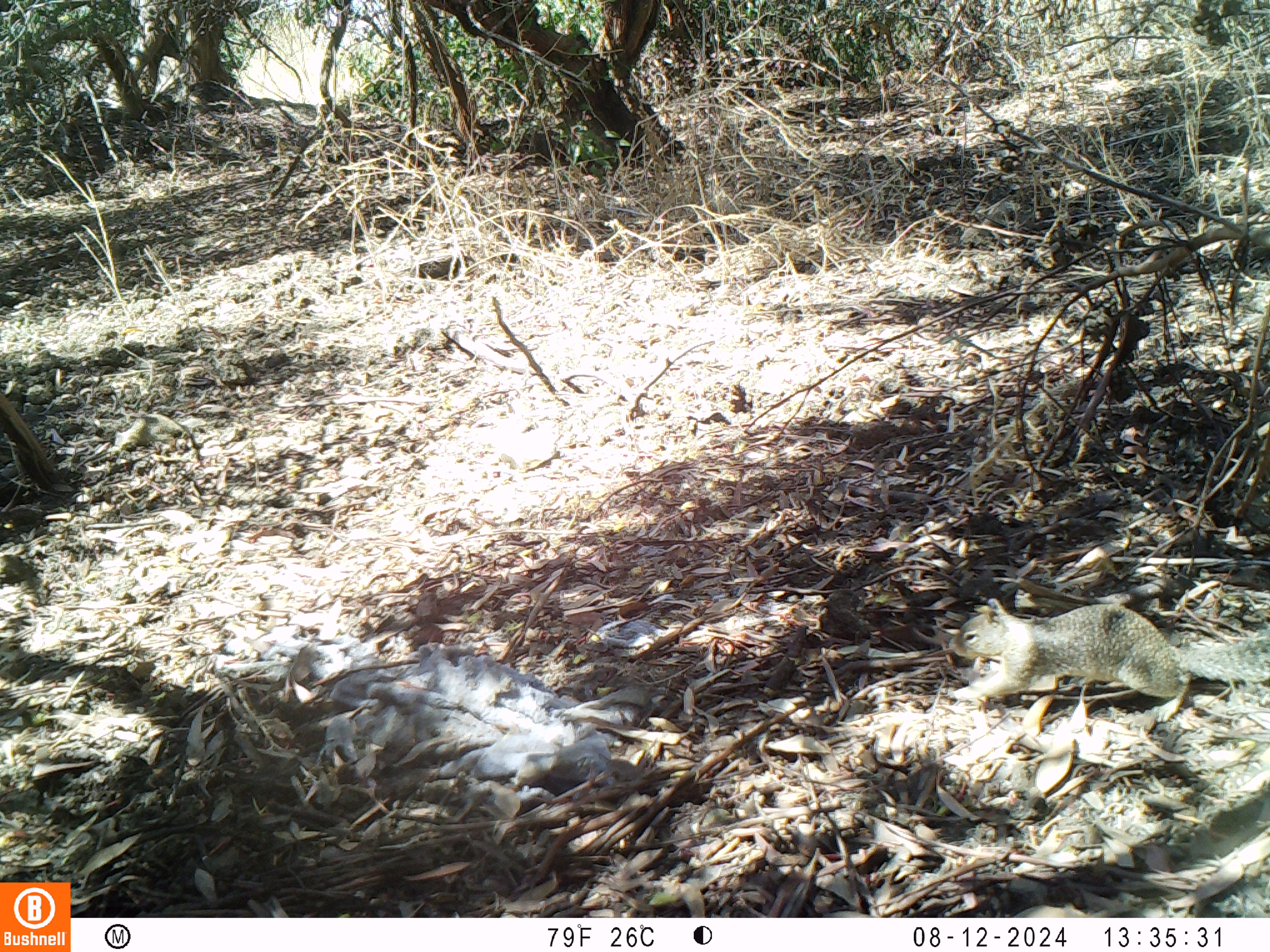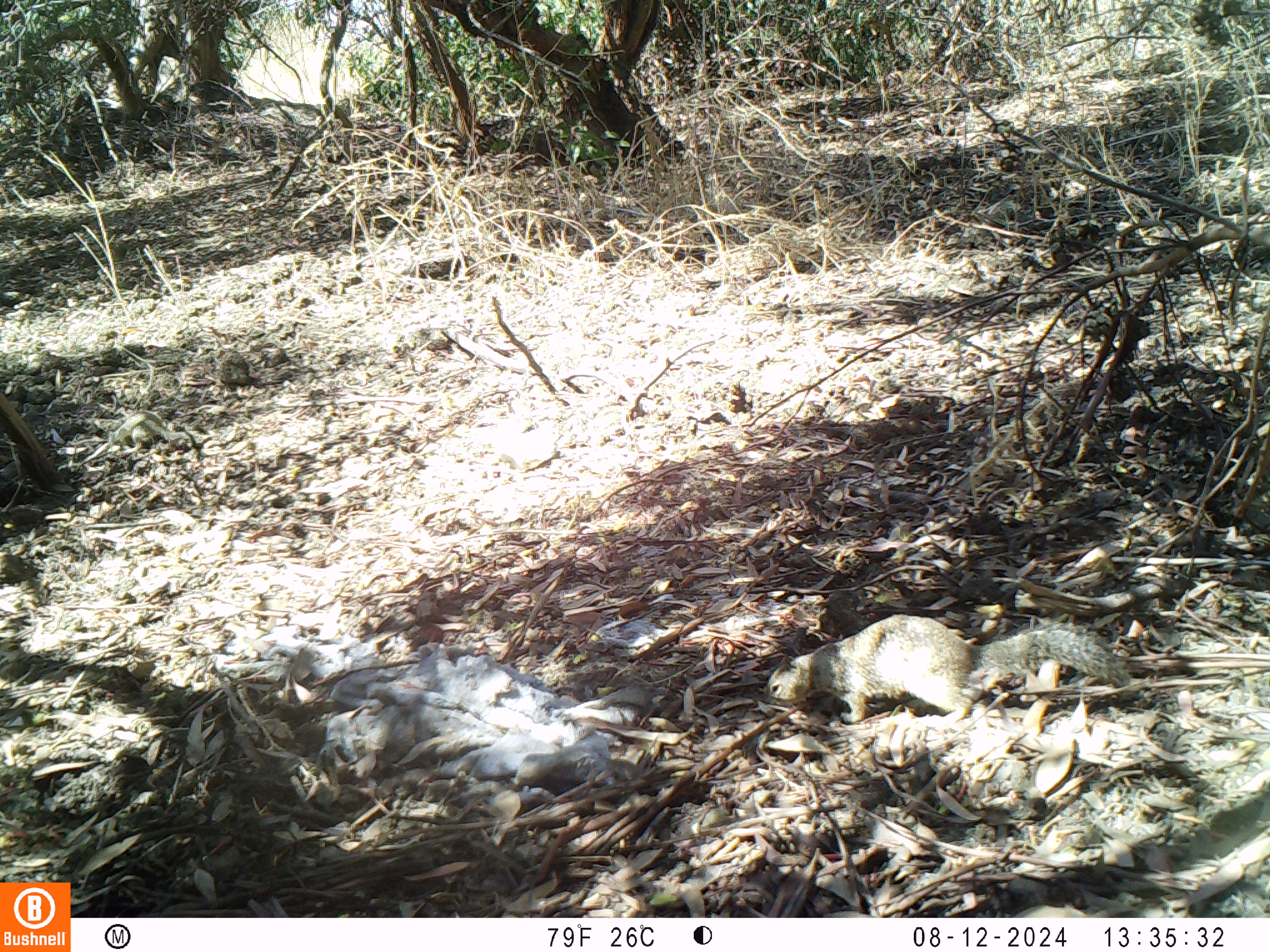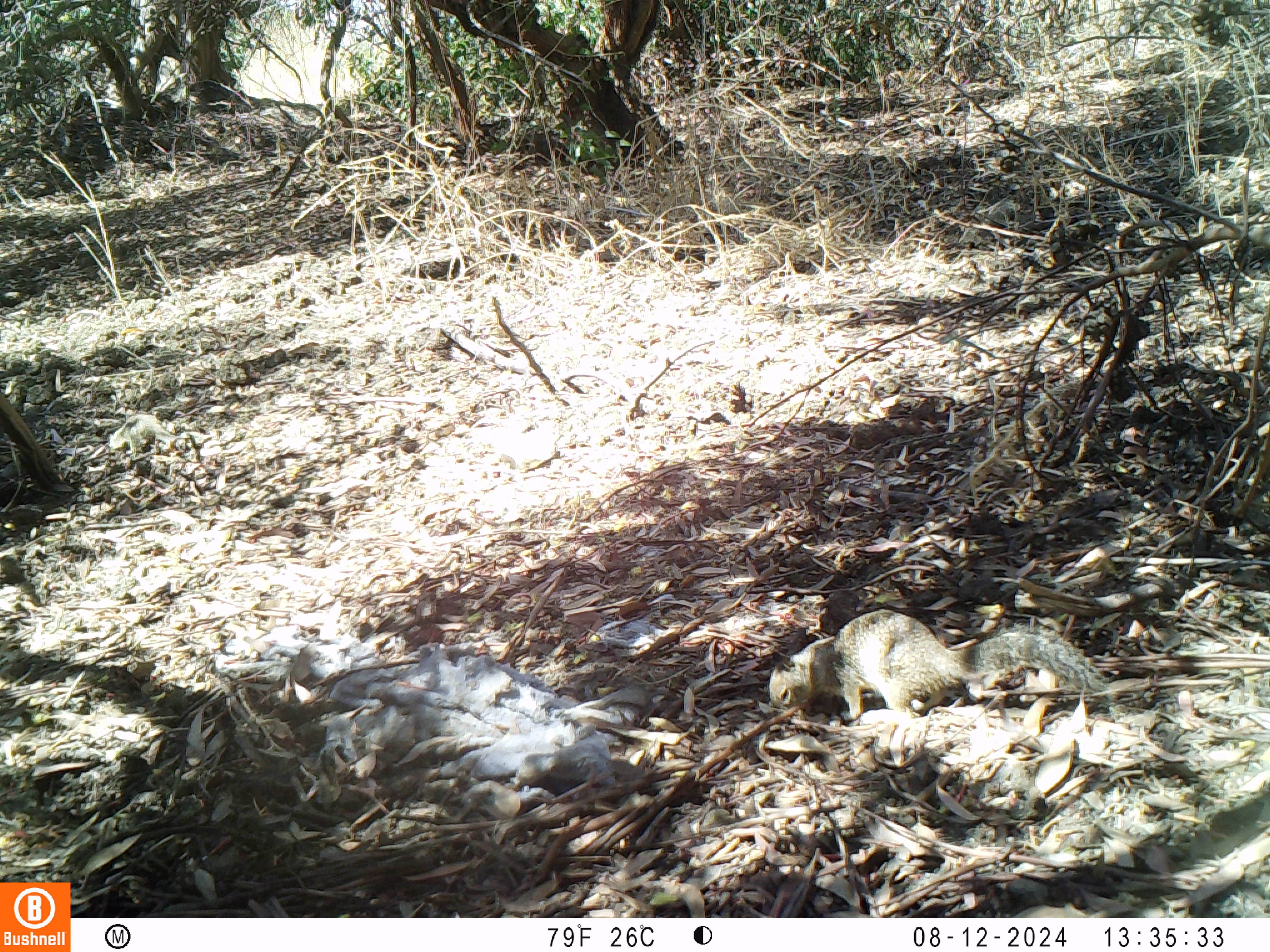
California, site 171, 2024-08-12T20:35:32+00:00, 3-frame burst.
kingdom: Animalia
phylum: Chordata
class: Mammalia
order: Rodentia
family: Sciuridae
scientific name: Sciuridae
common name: squirrel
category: unknown squirrel